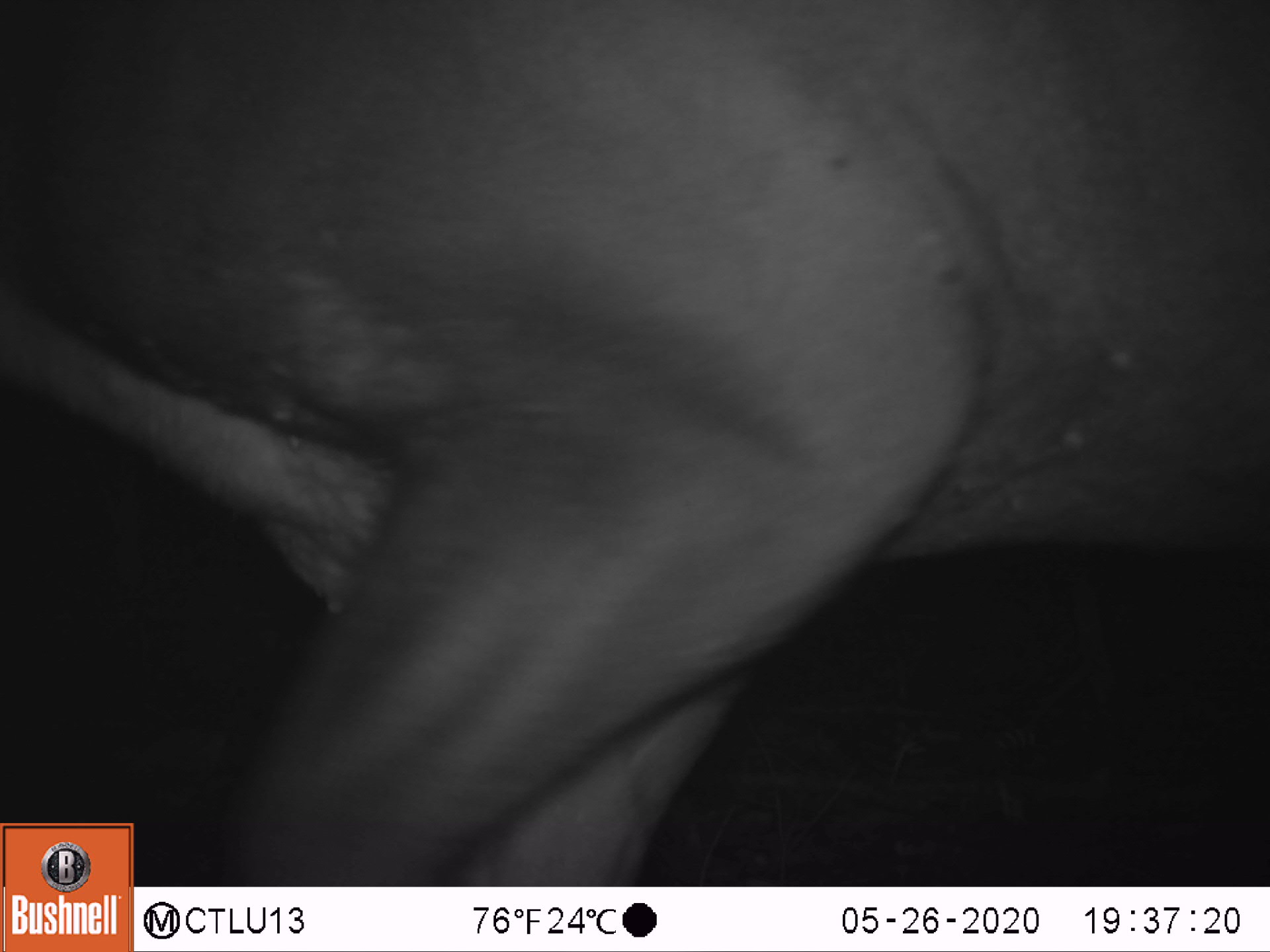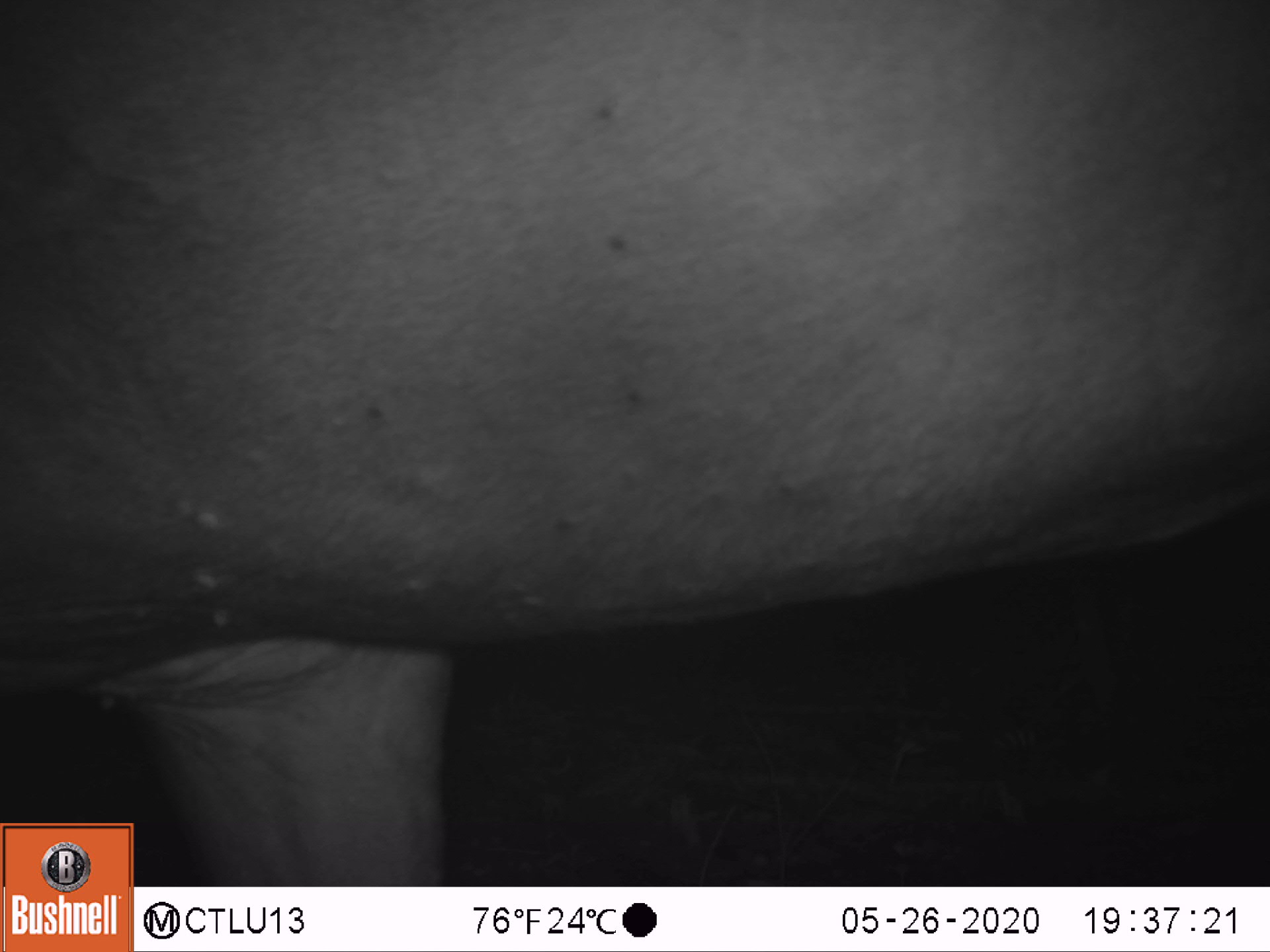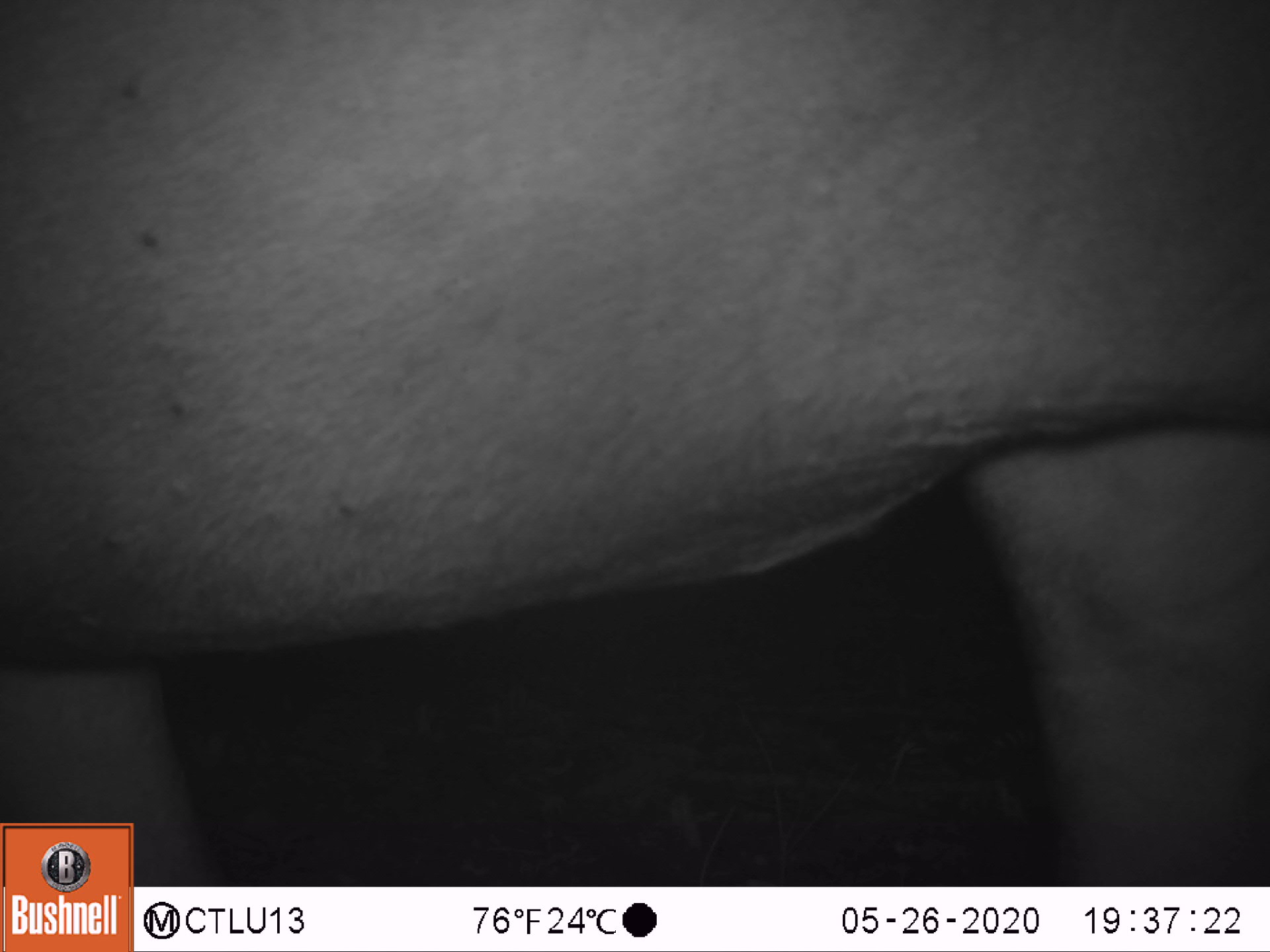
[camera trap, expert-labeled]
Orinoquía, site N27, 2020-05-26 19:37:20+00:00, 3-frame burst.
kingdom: Animalia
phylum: Chordata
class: Mammalia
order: Perissodactyla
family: Tapiridae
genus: Tapirus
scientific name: Tapirus terrestris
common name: lowland tapir